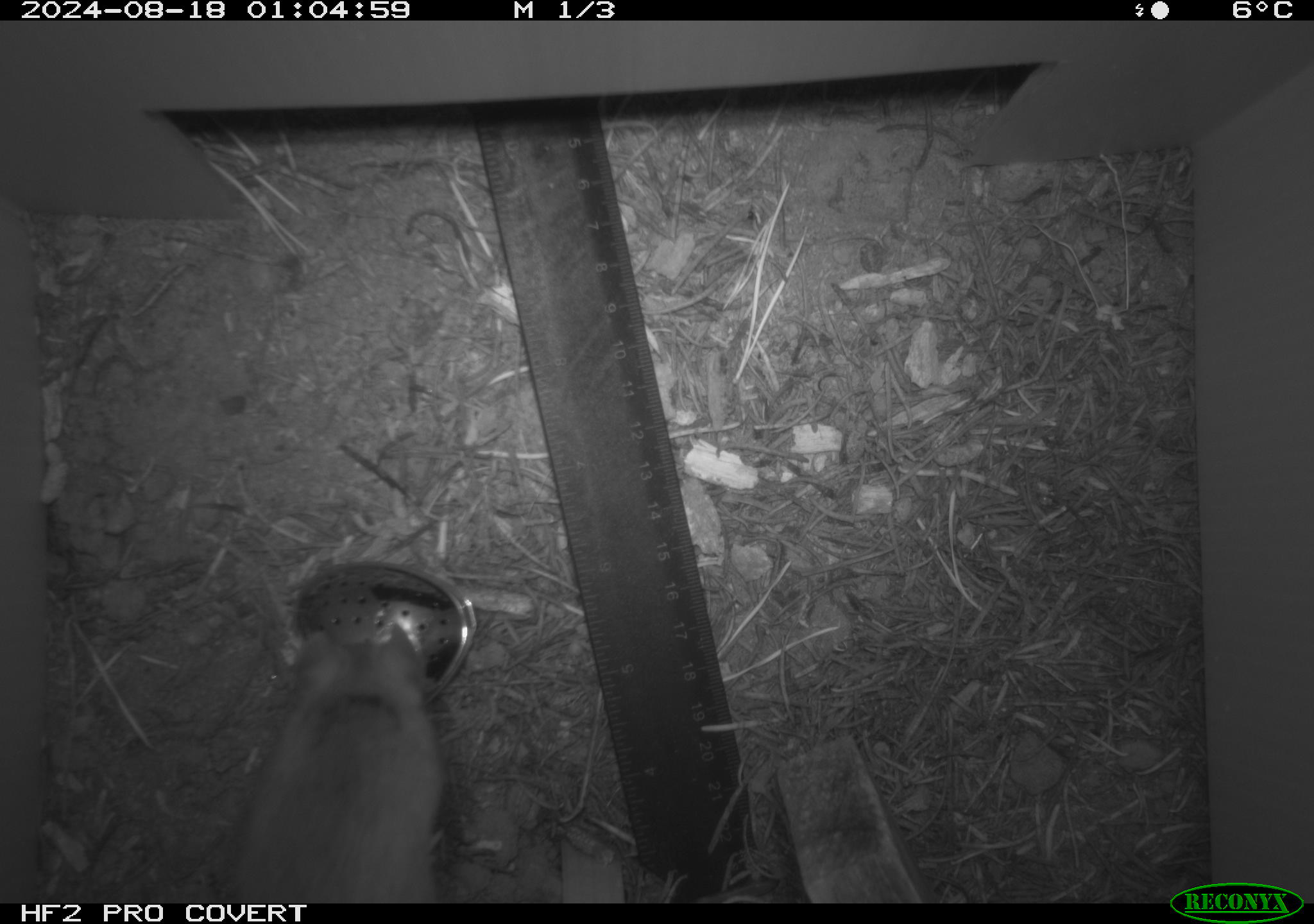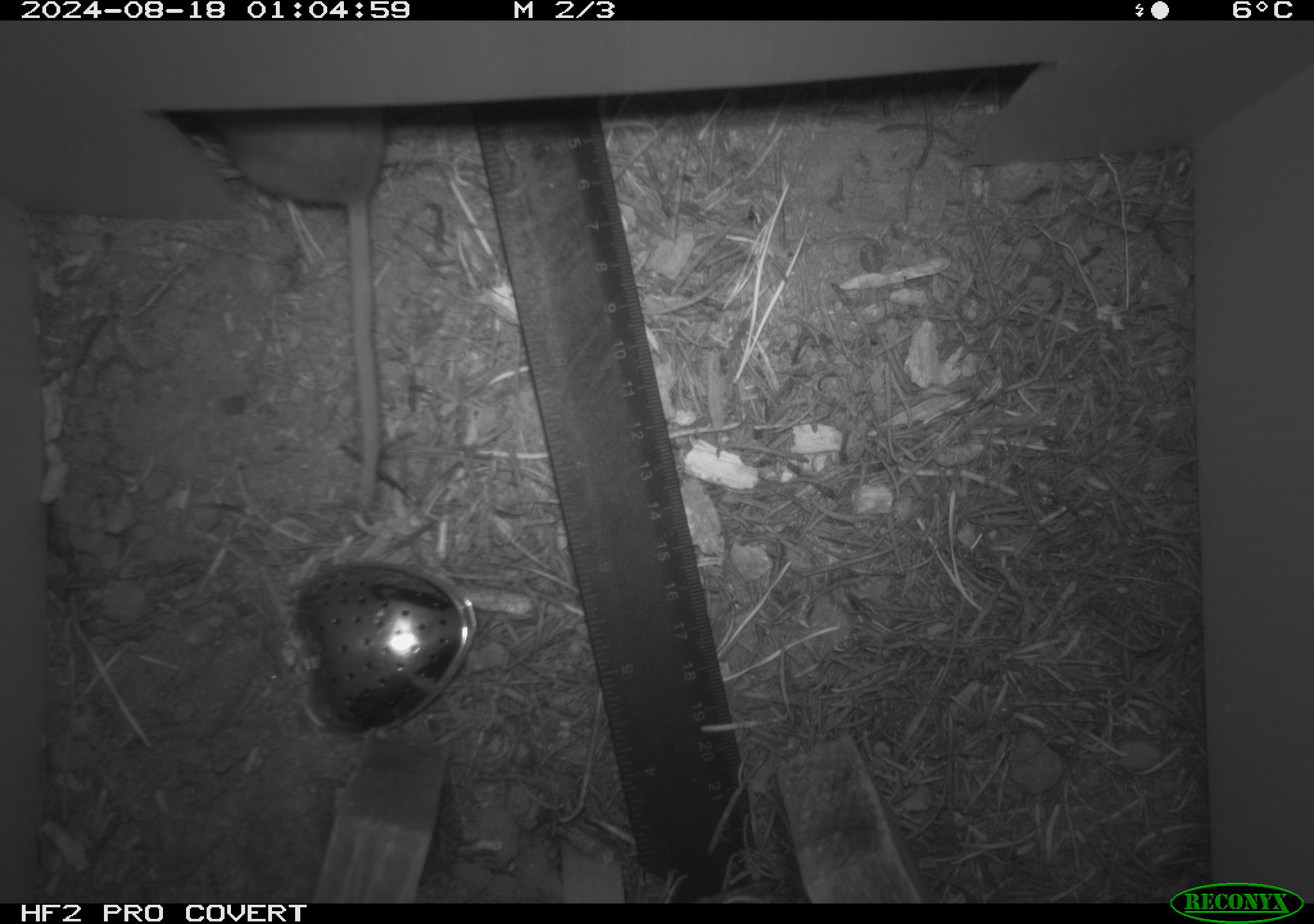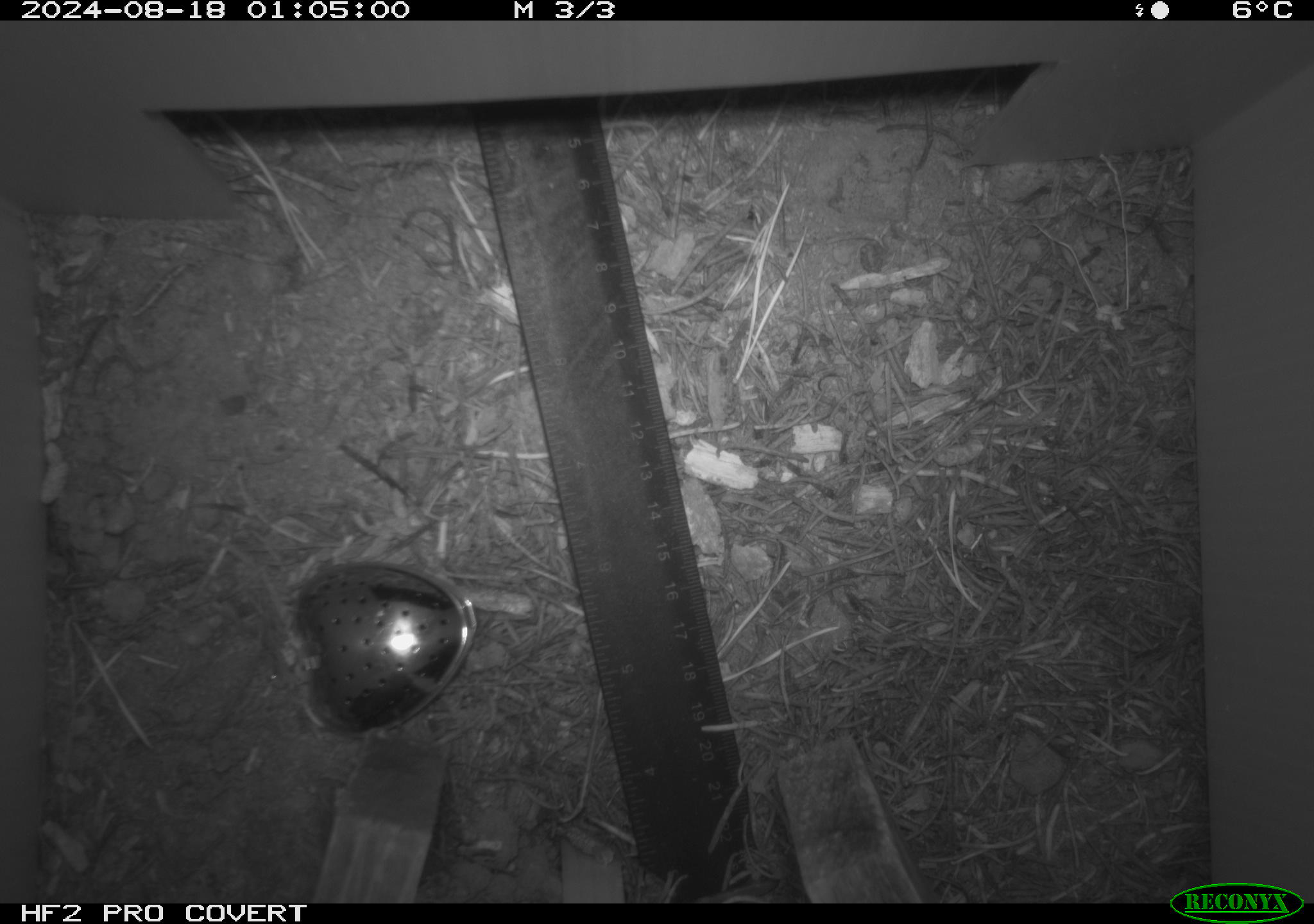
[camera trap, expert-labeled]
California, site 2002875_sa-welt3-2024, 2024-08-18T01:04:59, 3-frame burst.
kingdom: Animalia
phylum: Chordata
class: Mammalia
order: Rodentia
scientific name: Rodentia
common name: rodent